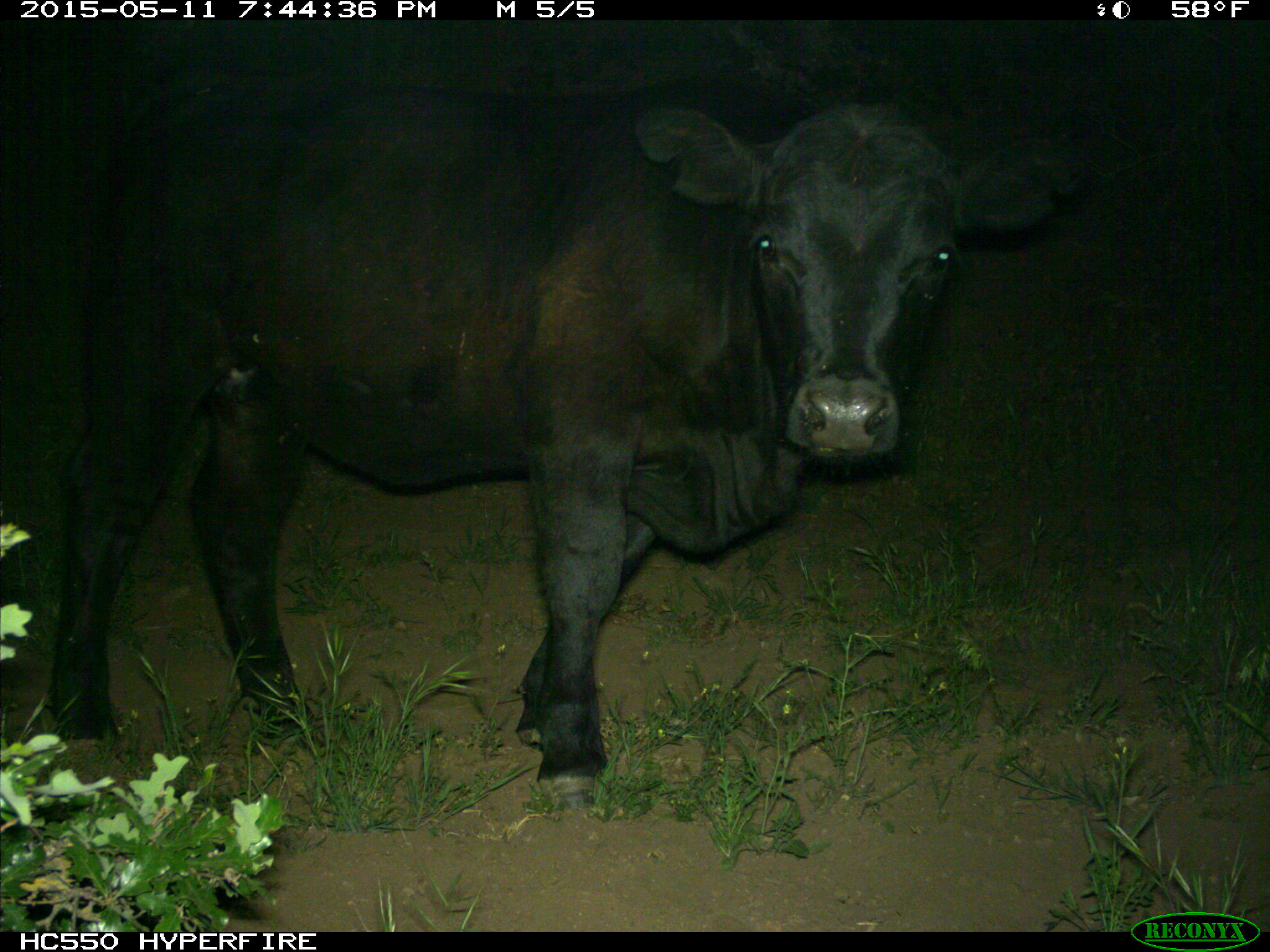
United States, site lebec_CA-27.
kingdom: Animalia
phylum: Chordata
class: Mammalia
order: Artiodactyla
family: Bovidae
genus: Bos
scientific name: Bos taurus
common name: domestic cow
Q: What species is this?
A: Bos taurus (domestic cow).